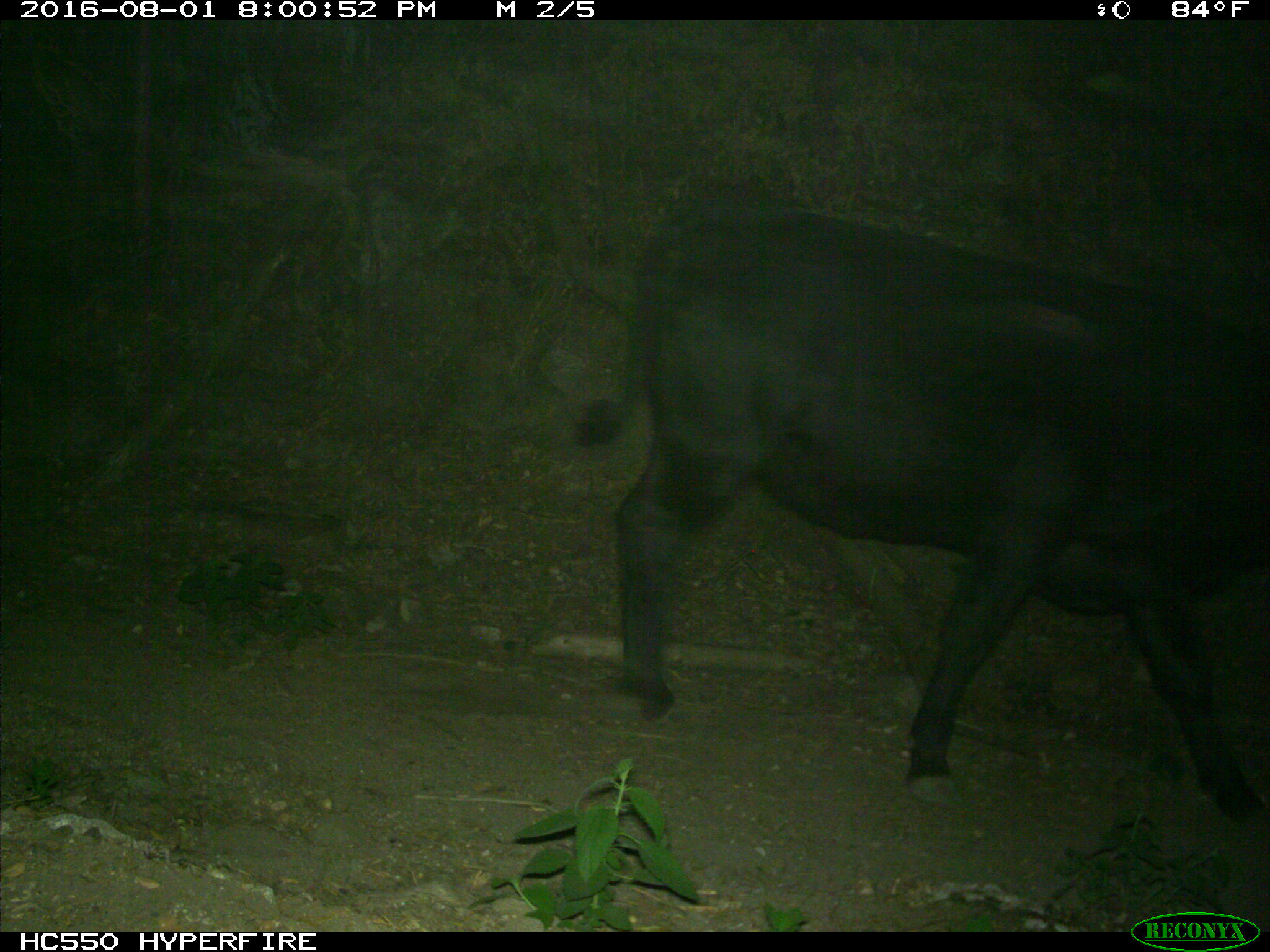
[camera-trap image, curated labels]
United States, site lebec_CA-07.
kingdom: Animalia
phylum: Chordata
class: Mammalia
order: Artiodactyla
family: Bovidae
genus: Bos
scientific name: Bos taurus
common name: domestic cow